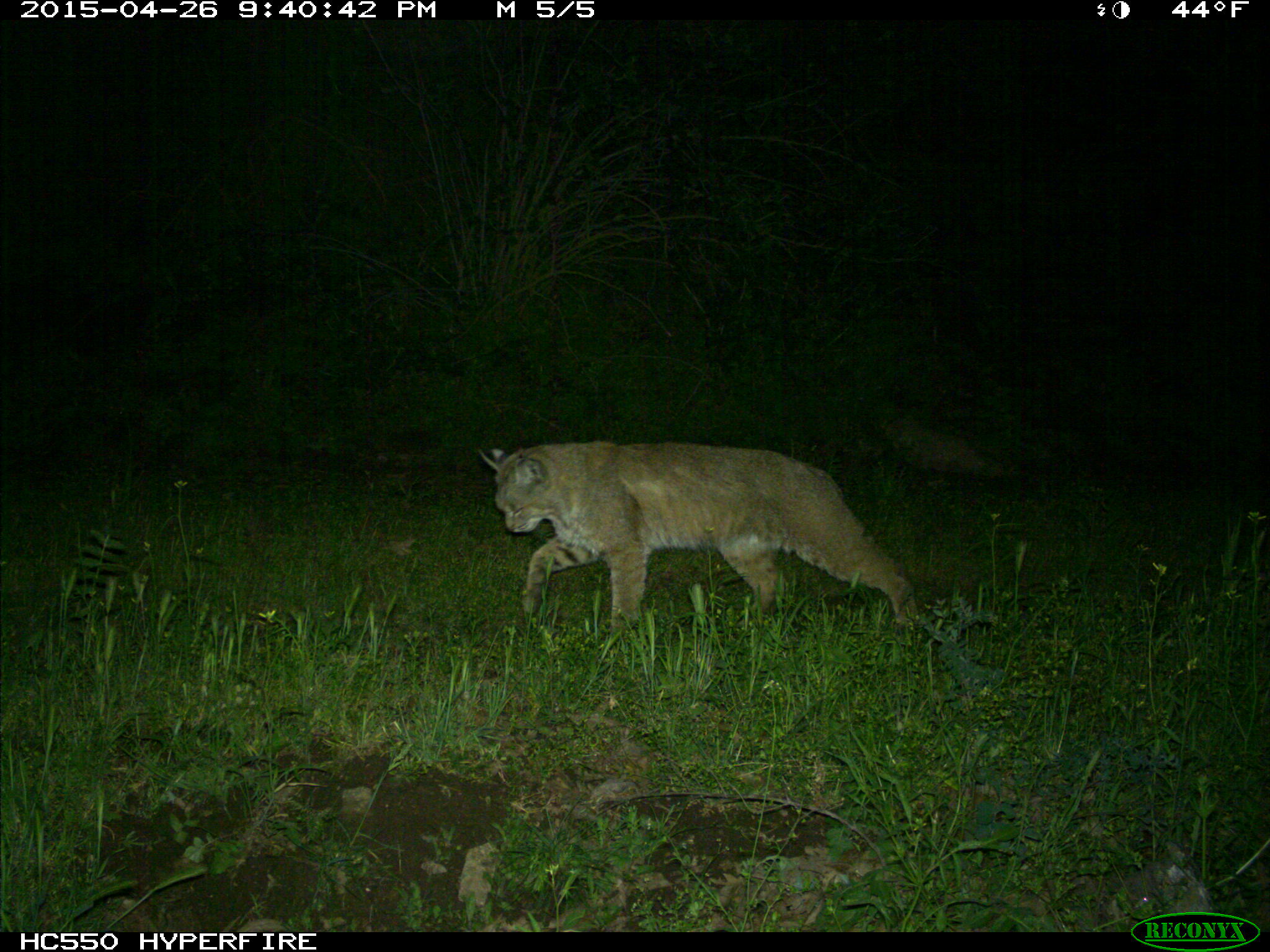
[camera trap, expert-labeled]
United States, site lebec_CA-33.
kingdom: Animalia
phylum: Chordata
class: Mammalia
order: Carnivora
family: Felidae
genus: Lynx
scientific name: Lynx rufus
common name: bobcat